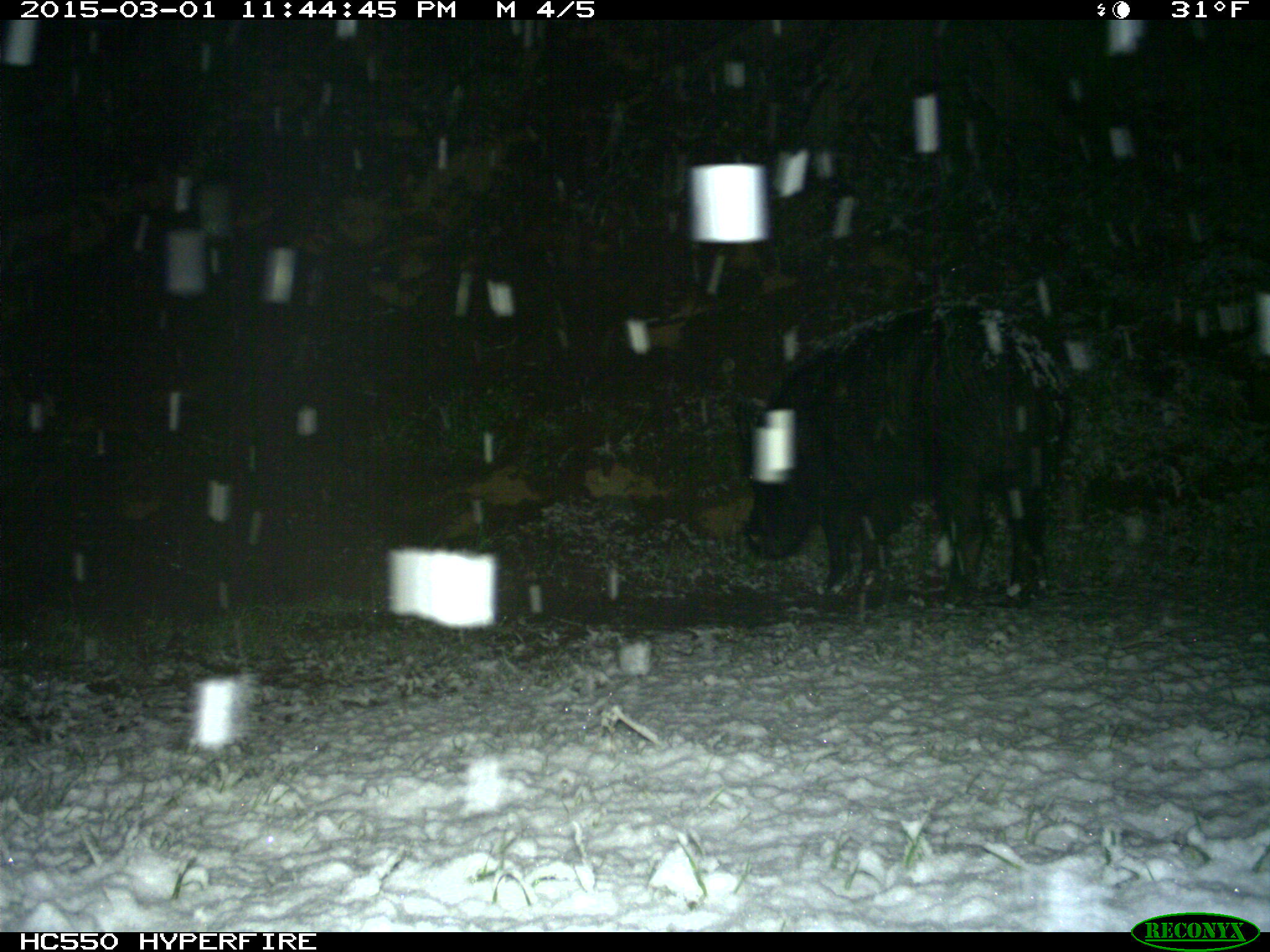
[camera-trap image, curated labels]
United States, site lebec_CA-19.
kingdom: Animalia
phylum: Chordata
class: Mammalia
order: Artiodactyla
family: Suidae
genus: Sus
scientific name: Sus scrofa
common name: wild boar